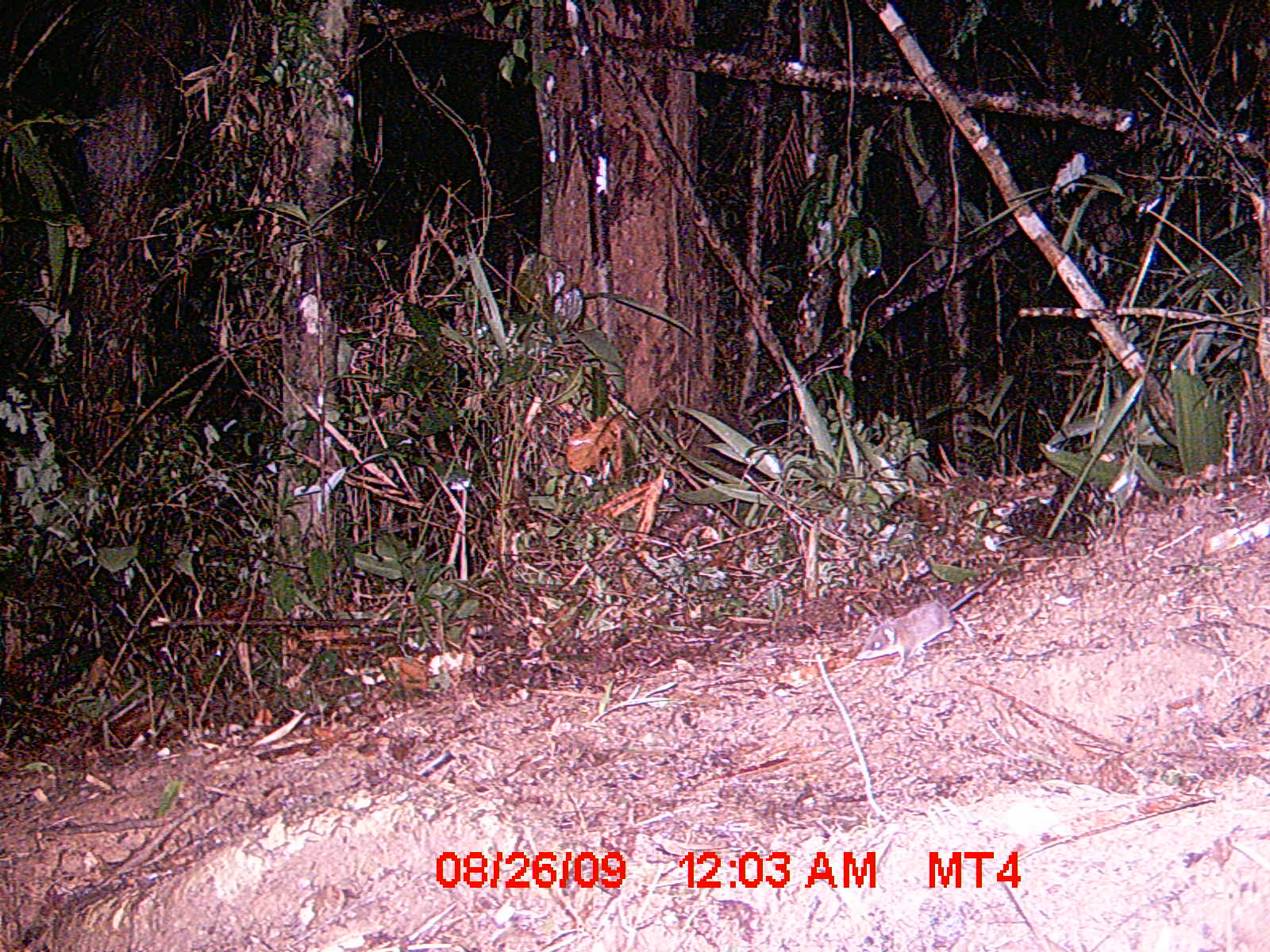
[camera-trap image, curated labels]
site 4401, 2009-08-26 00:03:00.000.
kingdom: Animalia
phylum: Chordata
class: Mammalia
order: Eulipotyphla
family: Soricidae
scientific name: Soricidae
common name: shrews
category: unknown shrew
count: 1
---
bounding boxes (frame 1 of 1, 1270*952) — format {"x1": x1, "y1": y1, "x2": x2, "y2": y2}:
unknown shrew: {"x1": 855, "y1": 572, "x2": 999, "y2": 667}